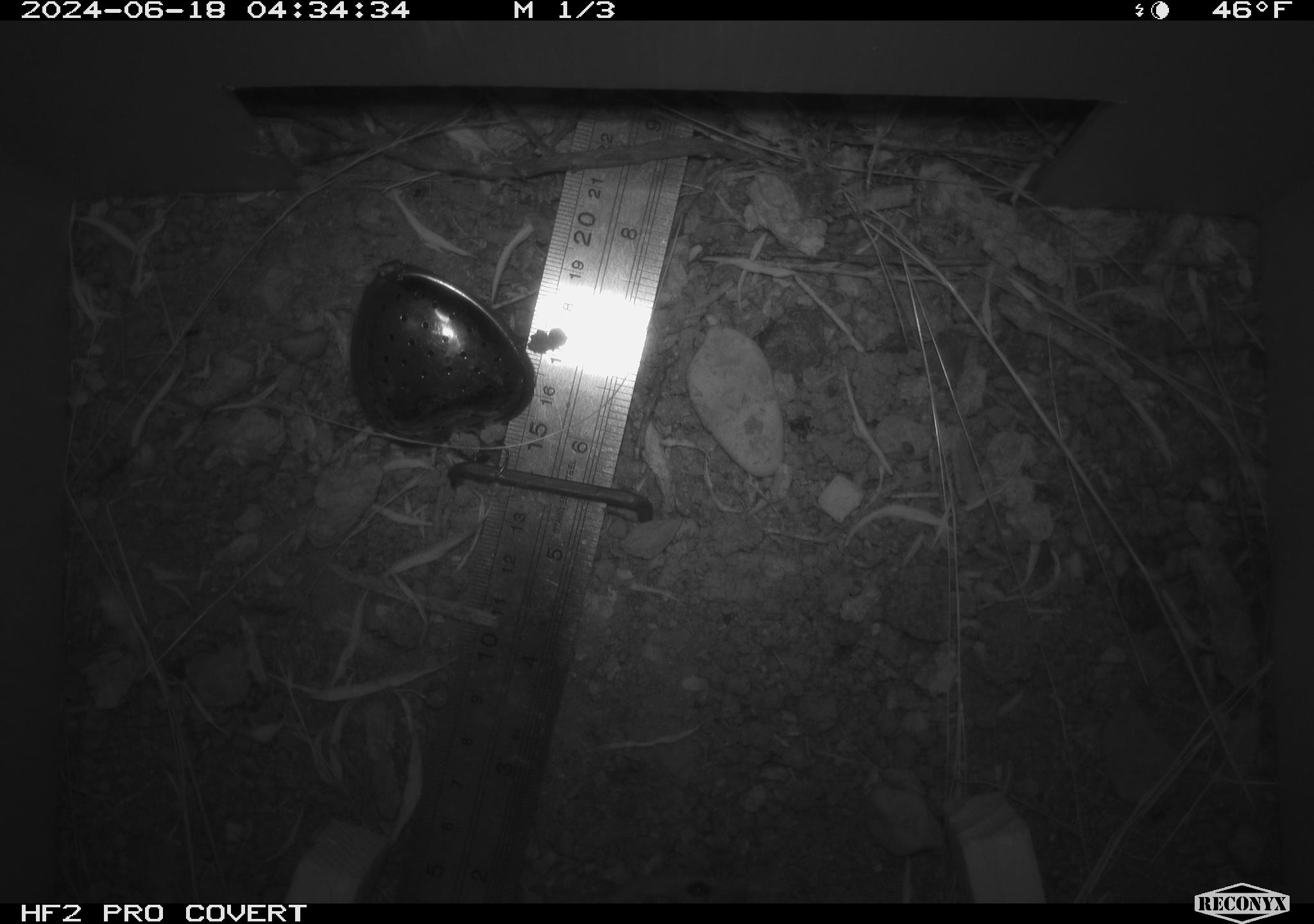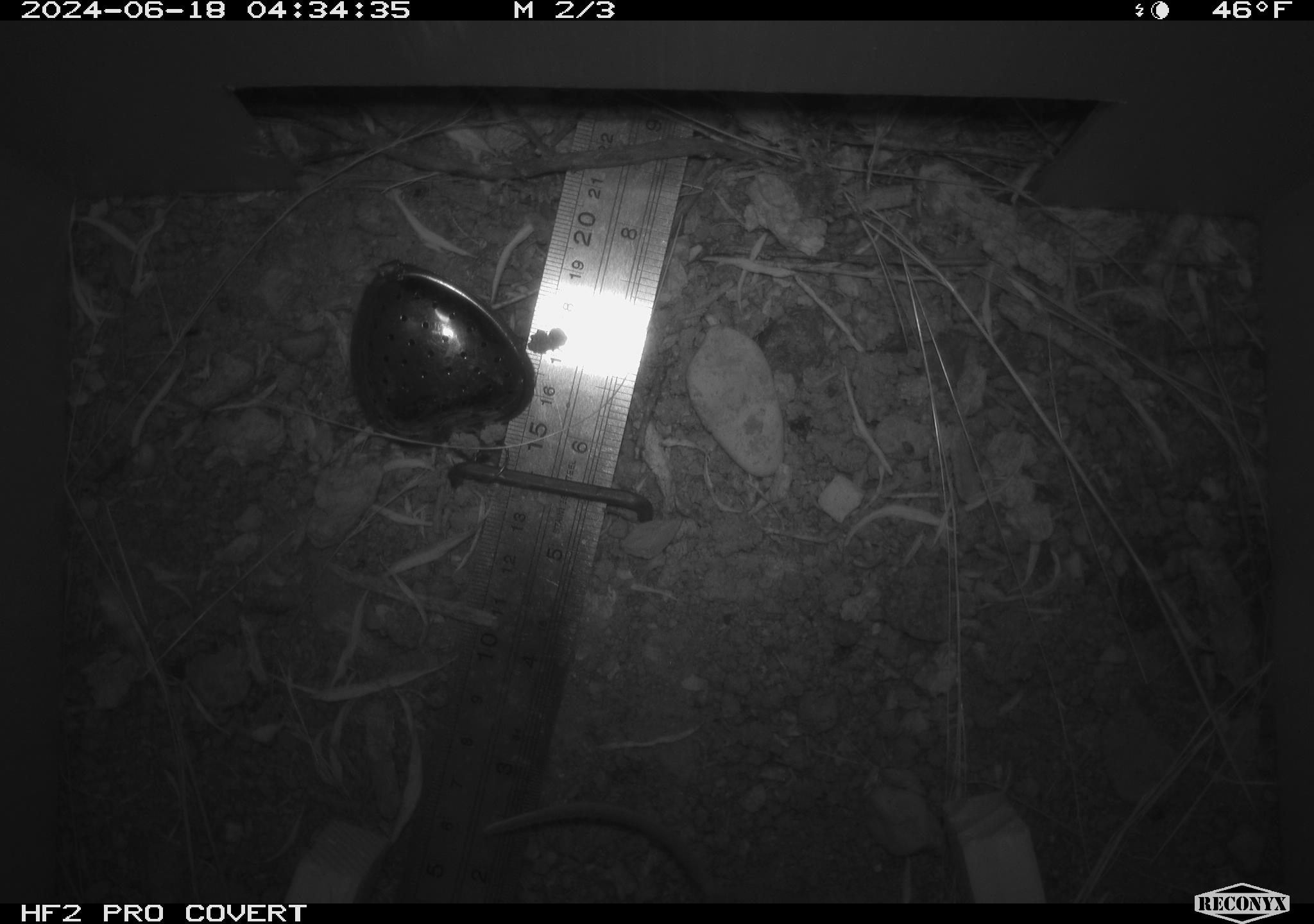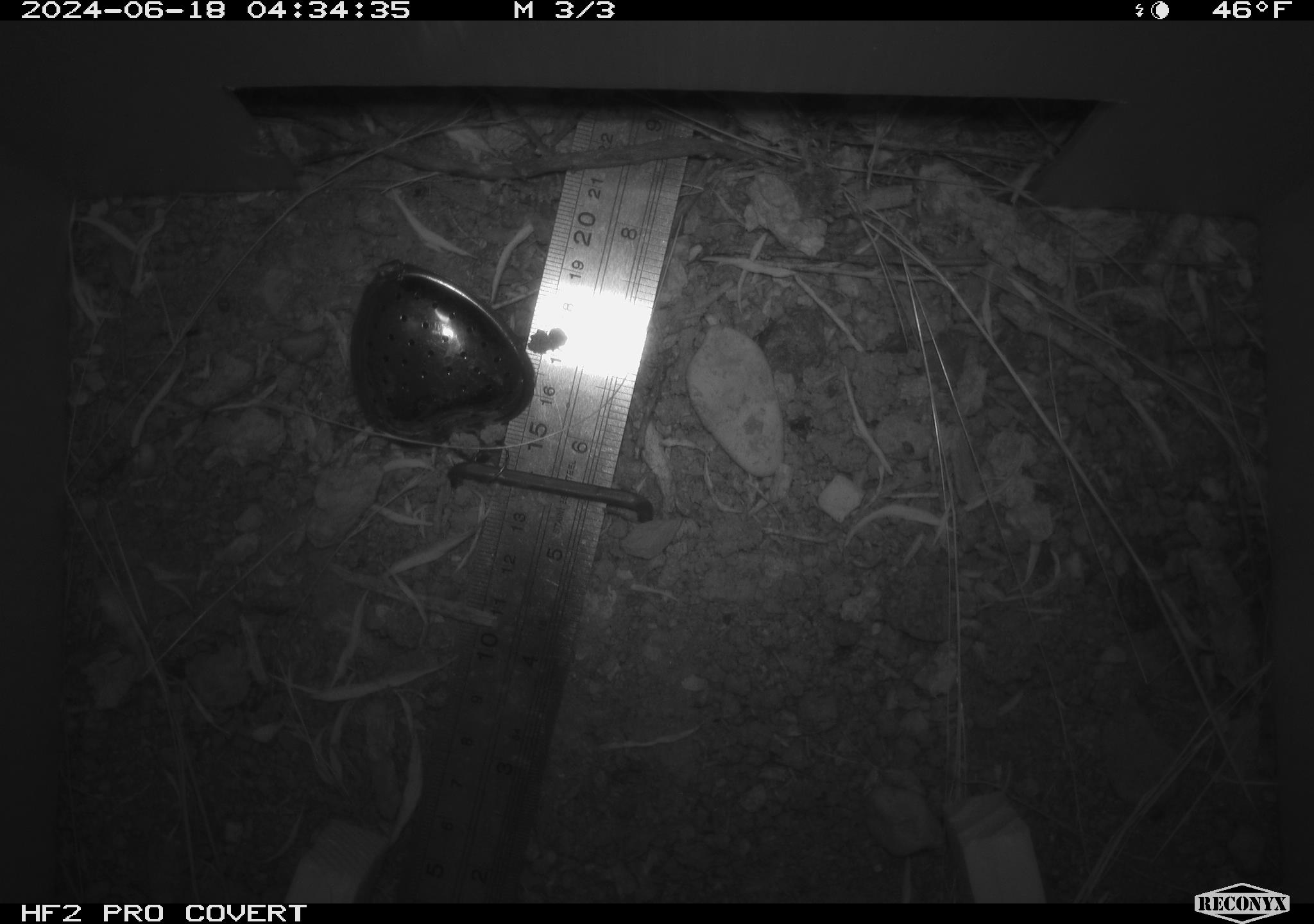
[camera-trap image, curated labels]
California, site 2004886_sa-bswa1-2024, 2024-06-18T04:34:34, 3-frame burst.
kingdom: Animalia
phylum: Chordata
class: Mammalia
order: Rodentia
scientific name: Rodentia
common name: mouse species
Mouse species (Rodentia).